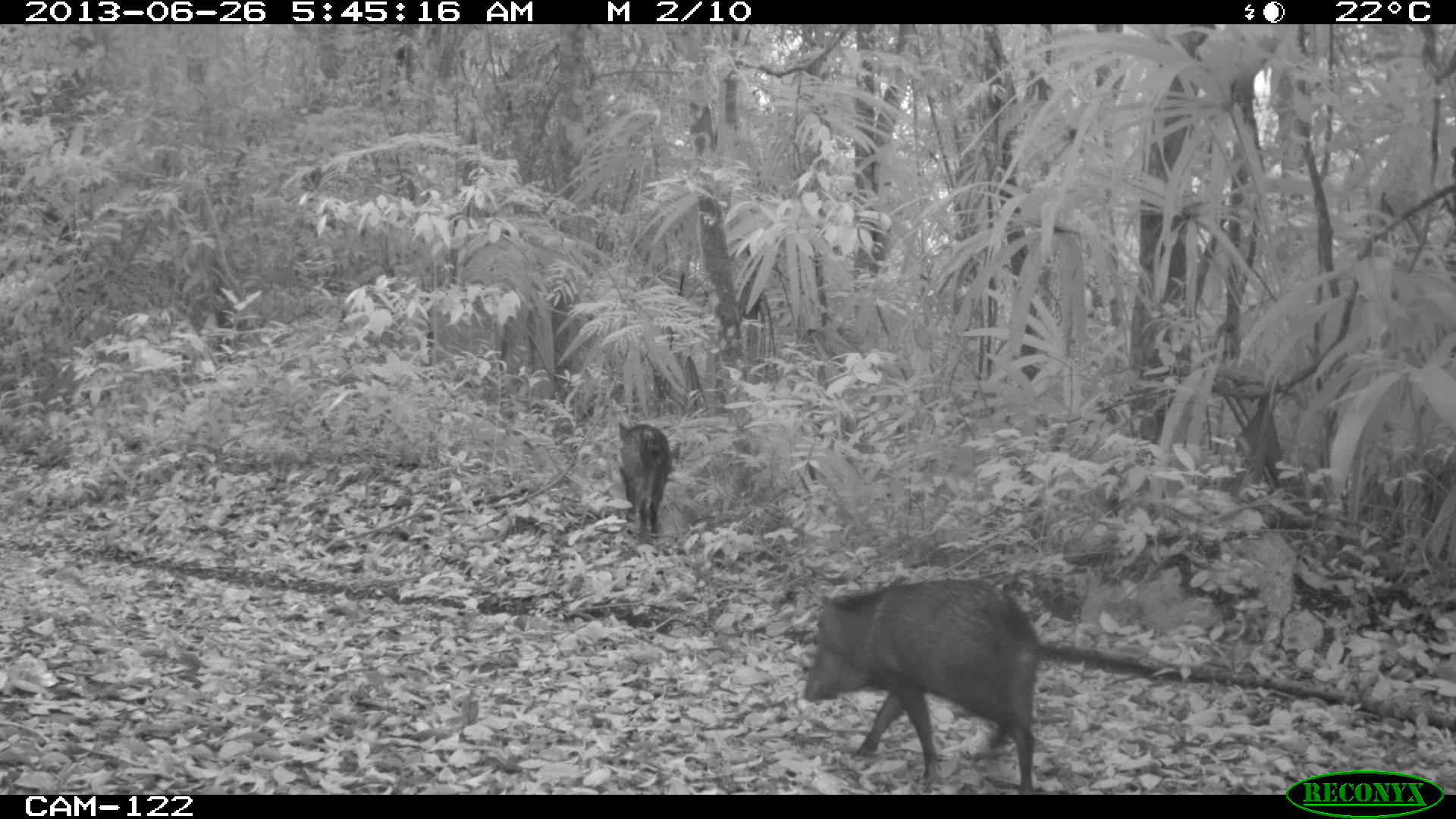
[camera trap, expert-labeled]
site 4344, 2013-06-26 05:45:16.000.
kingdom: Animalia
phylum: Chordata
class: Mammalia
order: Artiodactyla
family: Tayassuidae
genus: Pecari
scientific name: Pecari tajacu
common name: collared peccary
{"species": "Pecari tajacu (collared peccary)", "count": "7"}